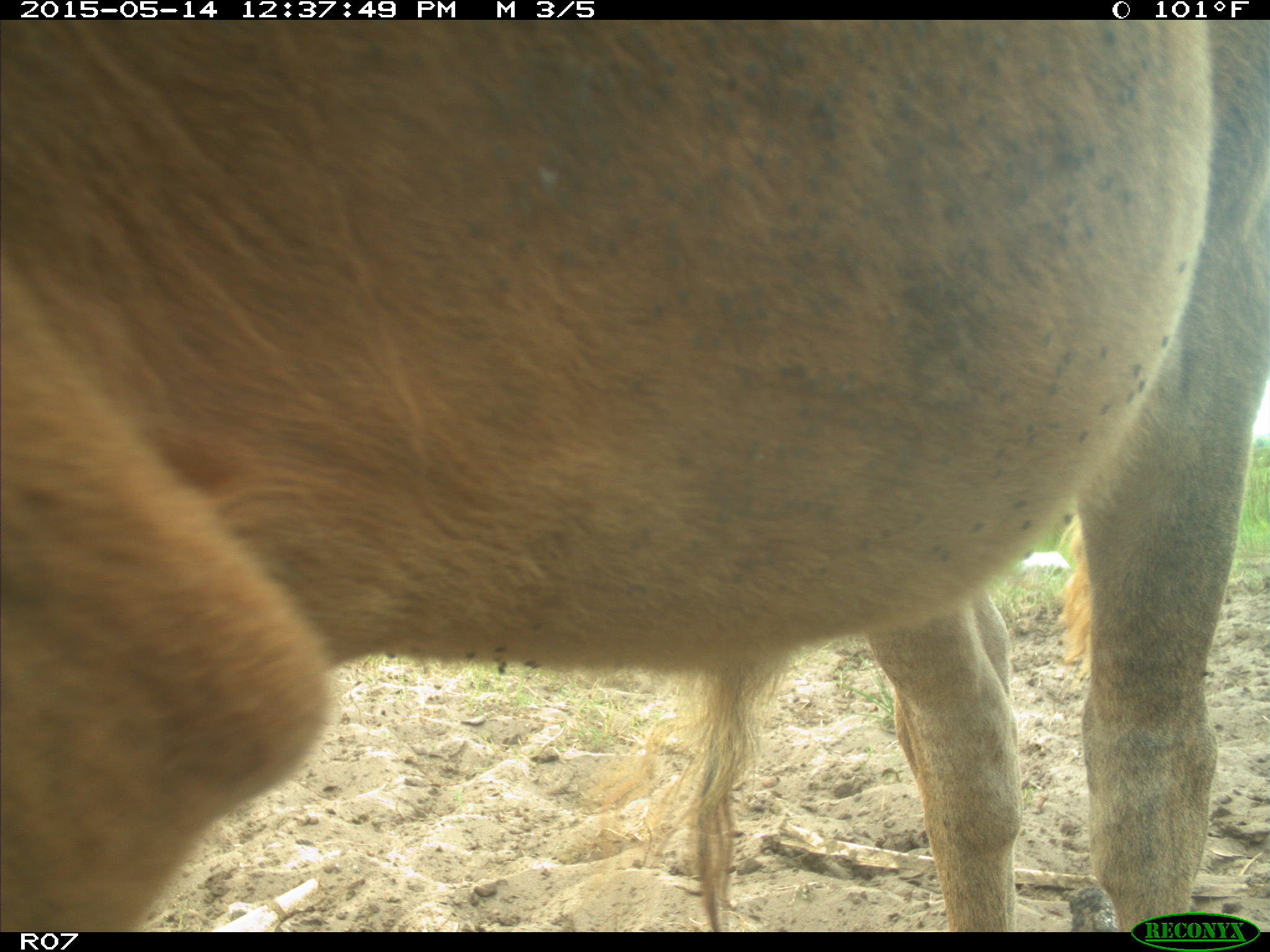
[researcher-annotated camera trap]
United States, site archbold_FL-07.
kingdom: Animalia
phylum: Chordata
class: Mammalia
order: Artiodactyla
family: Bovidae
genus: Bos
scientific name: Bos taurus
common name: domestic cow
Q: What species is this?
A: Bos taurus (domestic cow).